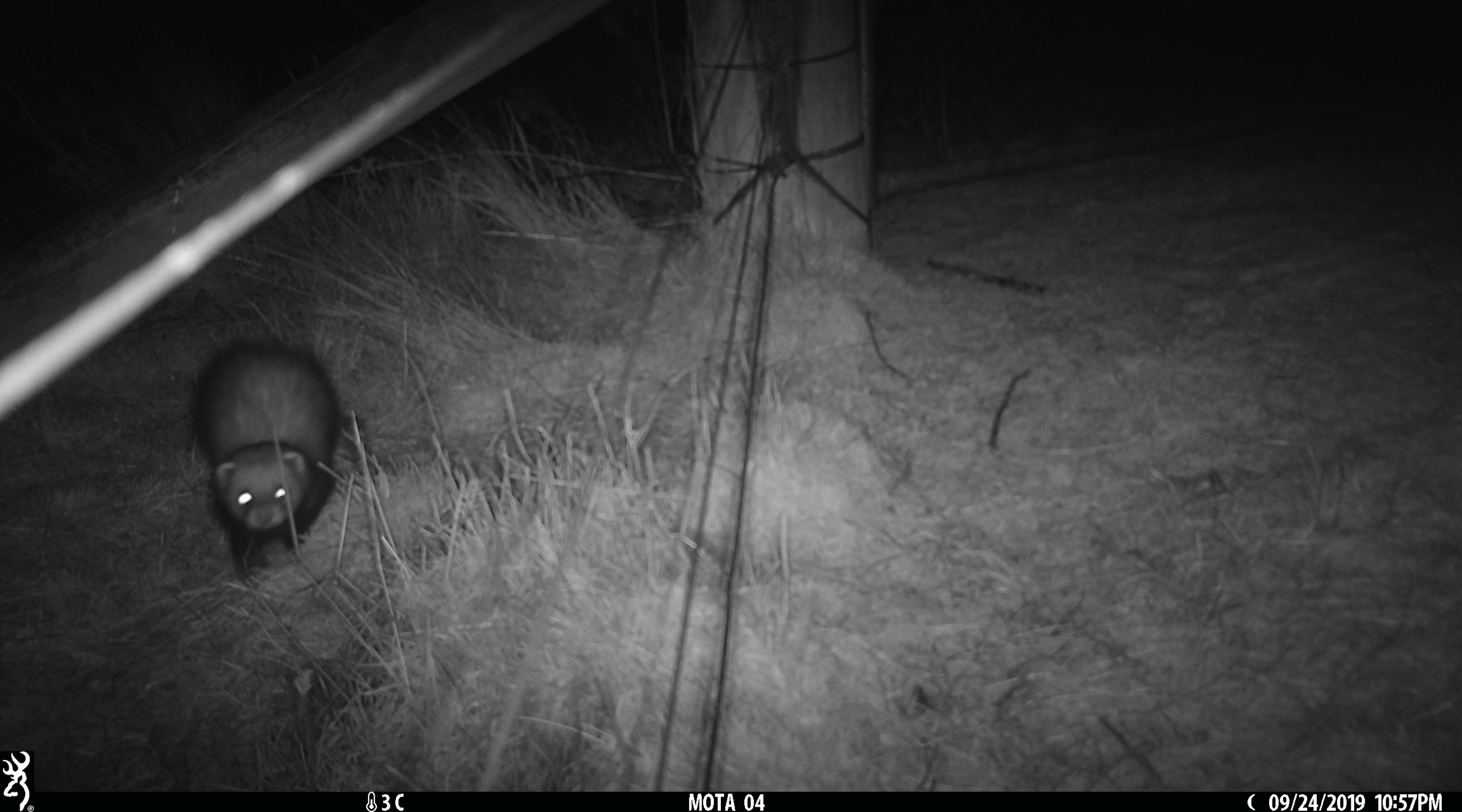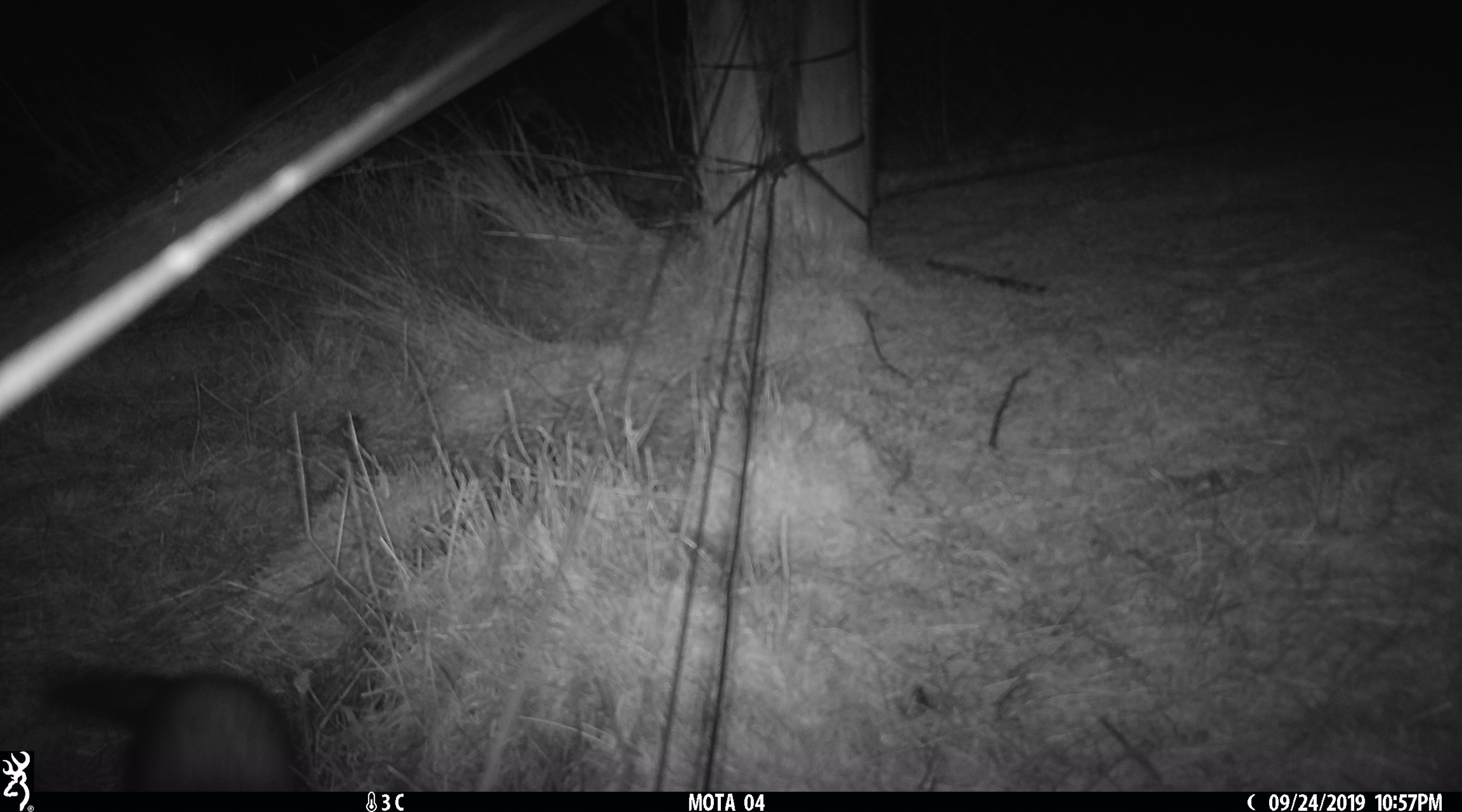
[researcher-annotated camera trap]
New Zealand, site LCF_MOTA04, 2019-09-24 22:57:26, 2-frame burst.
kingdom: Animalia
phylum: Chordata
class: Mammalia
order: Carnivora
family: Mustelidae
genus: Mustela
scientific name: Mustela furo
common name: ferret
Ferret (Mustela furo).